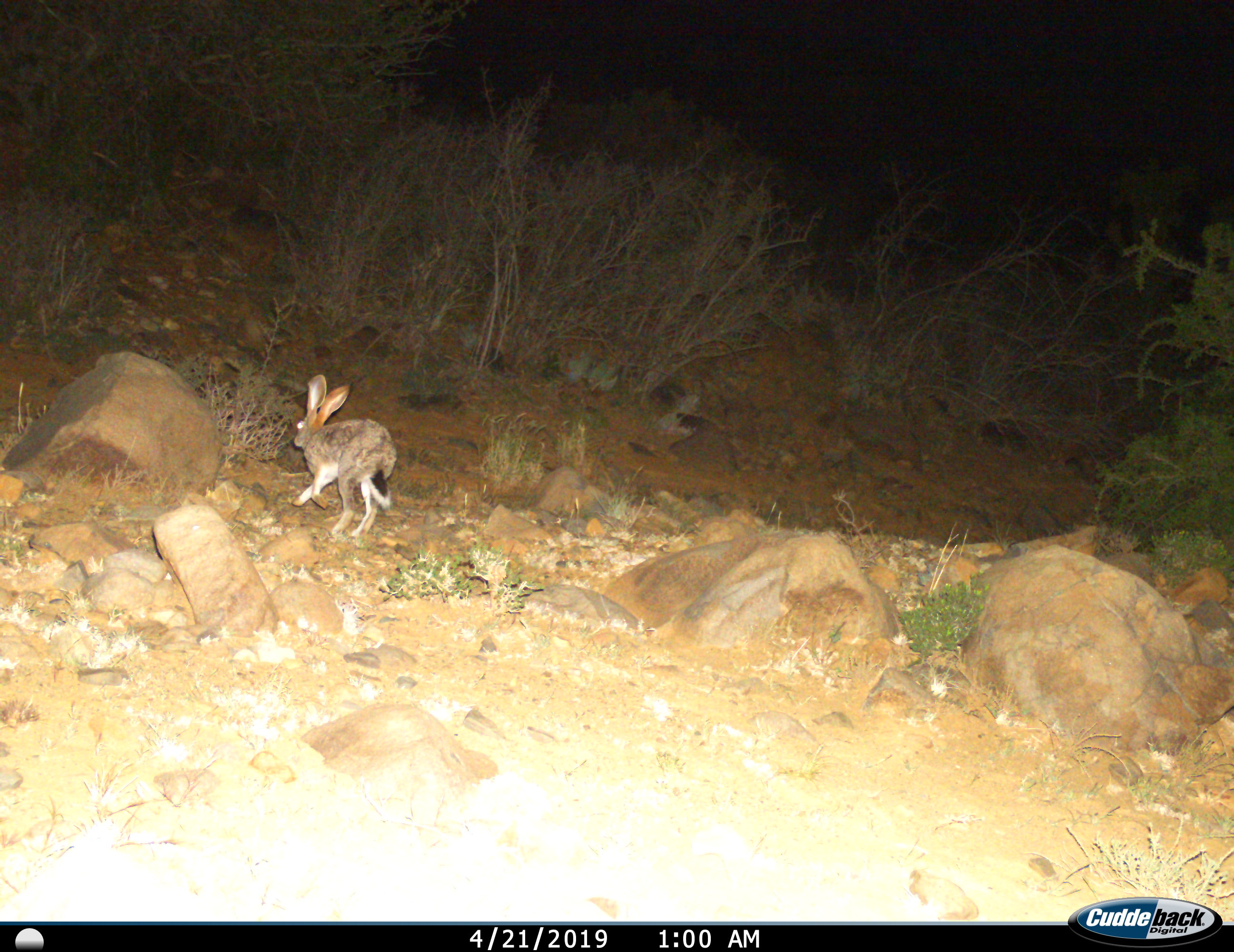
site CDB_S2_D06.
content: unidentified animal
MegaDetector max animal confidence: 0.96